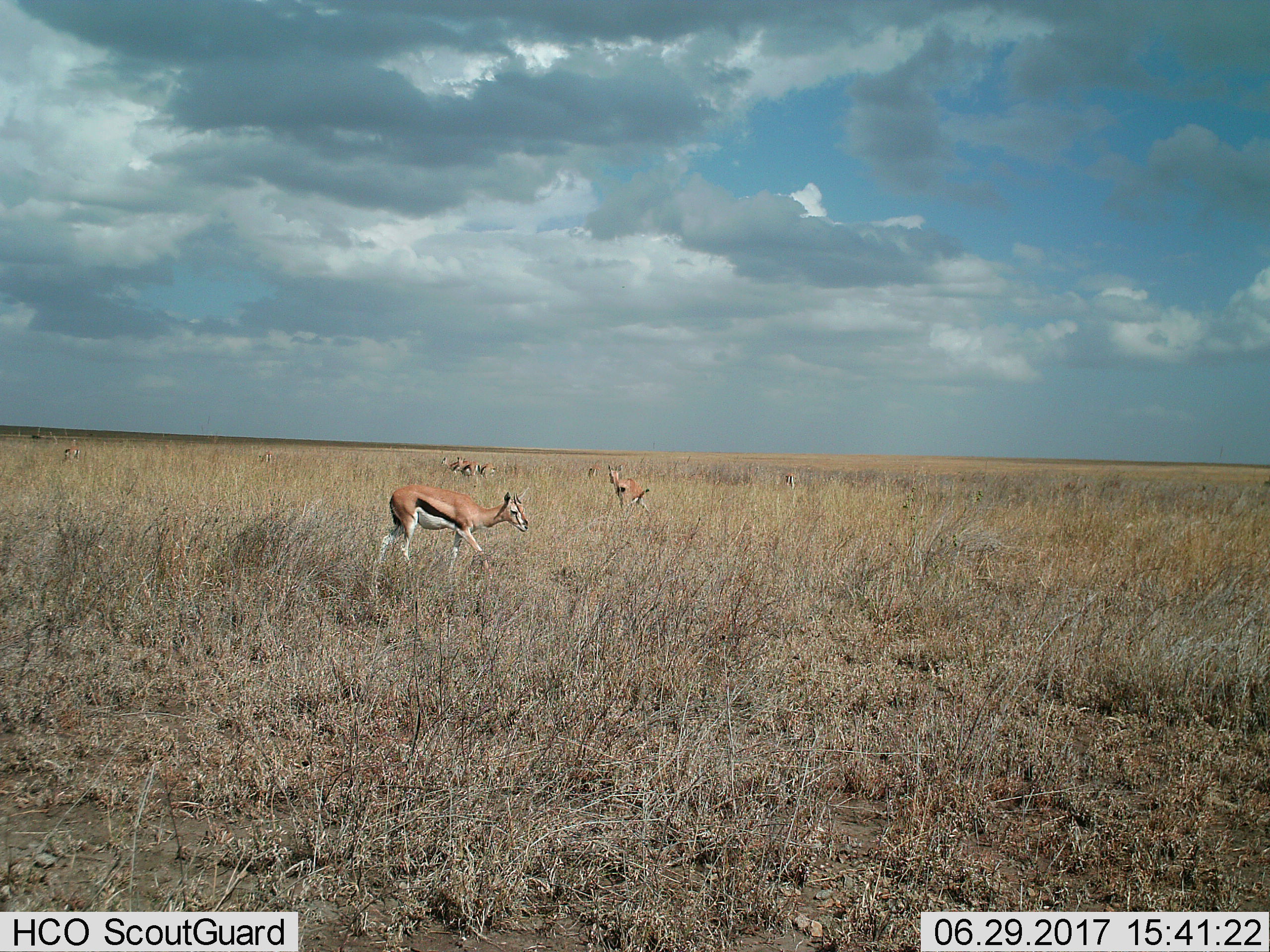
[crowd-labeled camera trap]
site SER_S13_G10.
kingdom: Animalia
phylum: Chordata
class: Mammalia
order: Artiodactyla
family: Bovidae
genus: Eudorcas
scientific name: Eudorcas thomsonii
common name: thomson's gazelle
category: gazellethomsons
Gazellethomsons (thomson's gazelle) (Eudorcas thomsonii), count 8. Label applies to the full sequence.